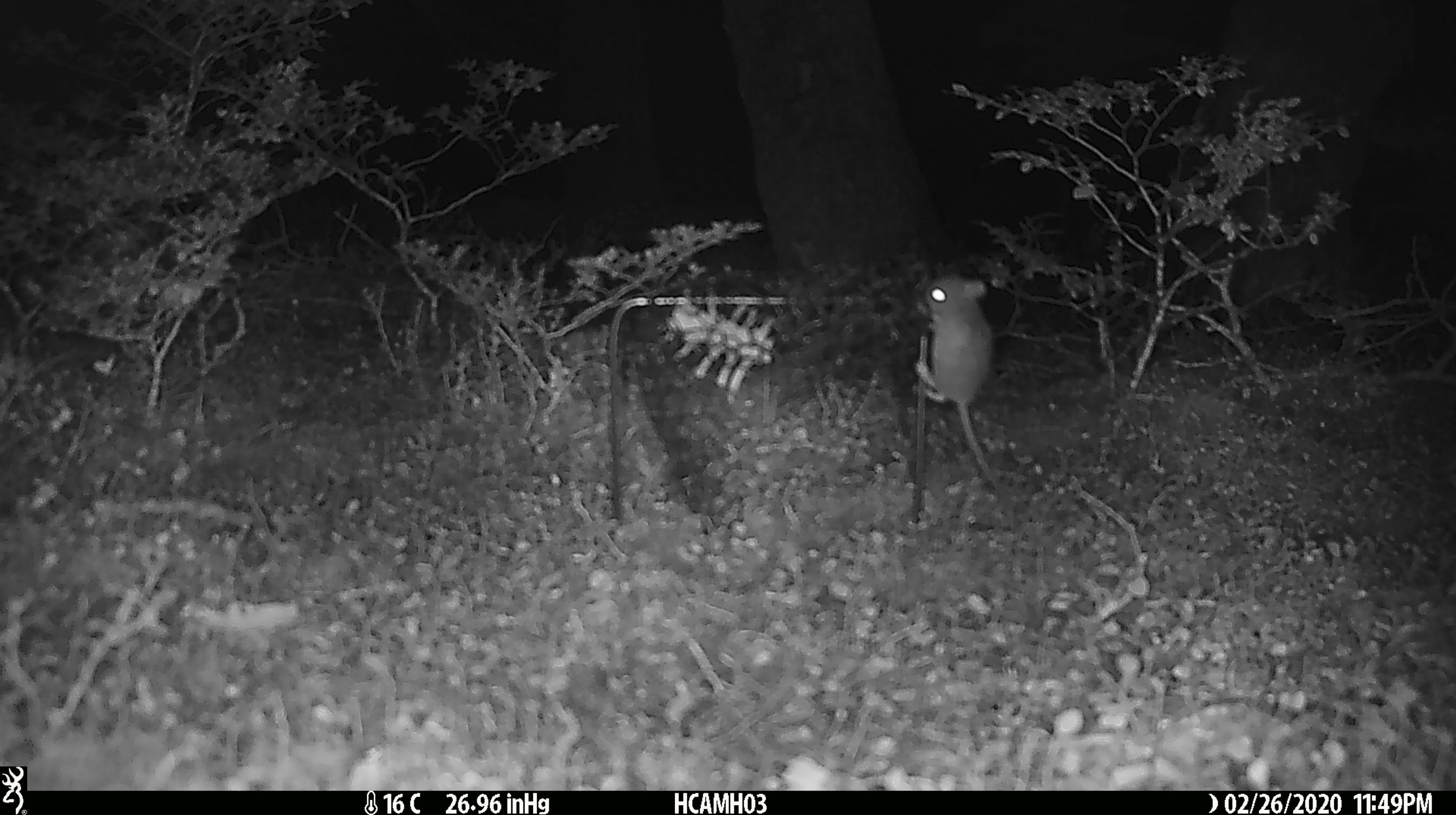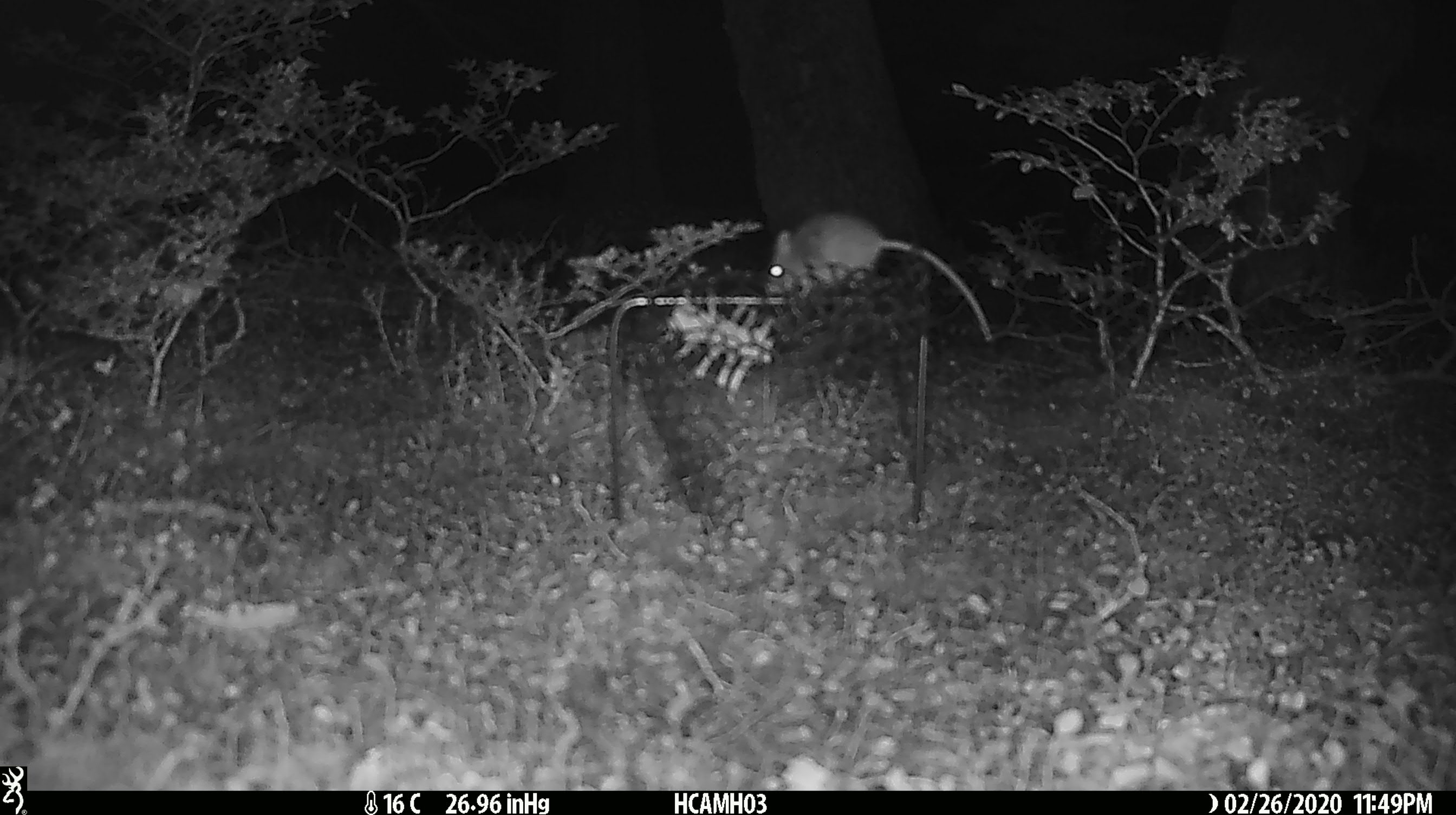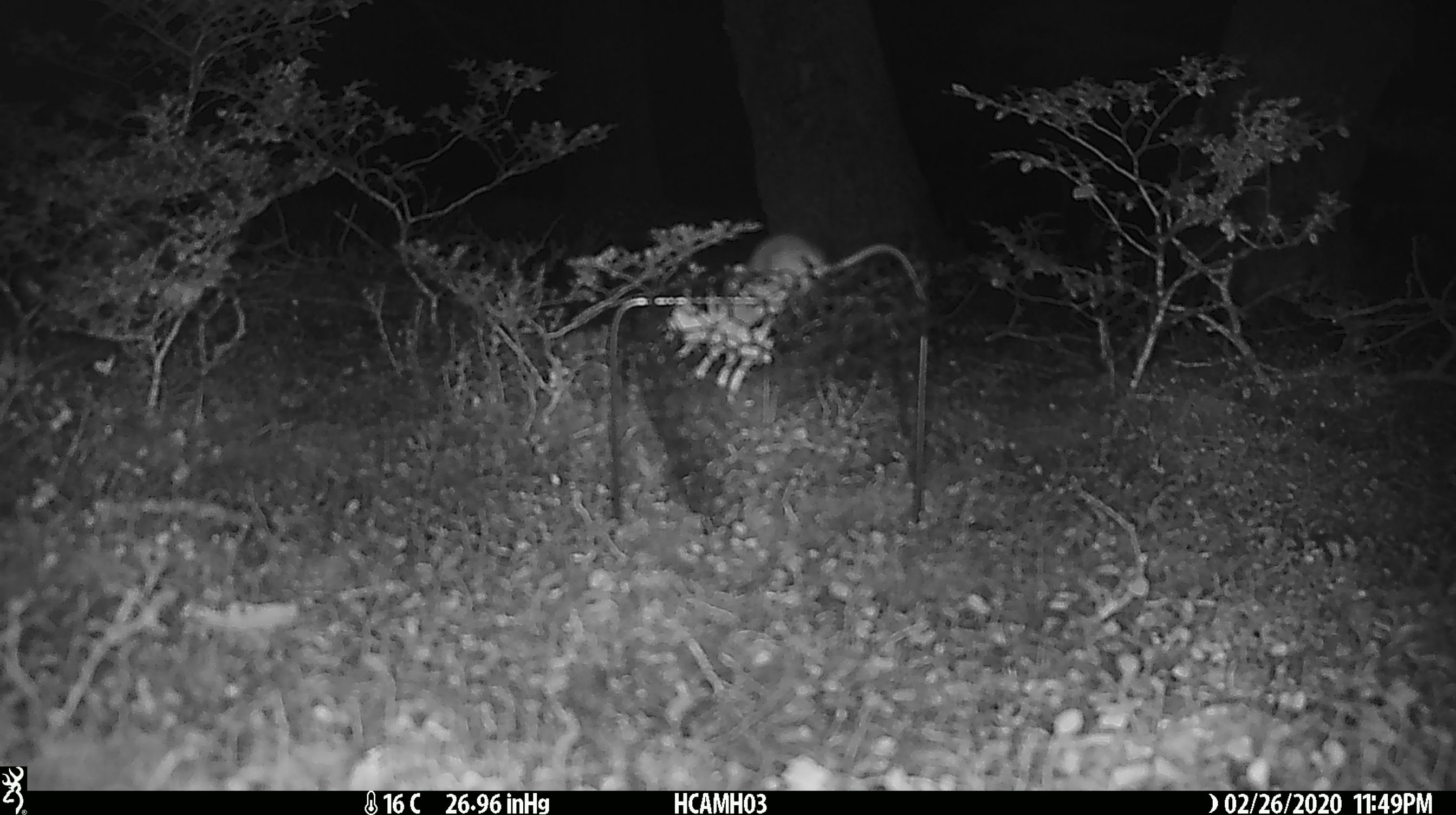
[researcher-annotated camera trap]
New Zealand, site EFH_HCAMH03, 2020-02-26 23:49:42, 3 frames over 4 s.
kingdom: Animalia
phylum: Chordata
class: Mammalia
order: Rodentia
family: Muridae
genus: Mus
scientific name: Mus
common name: mouse